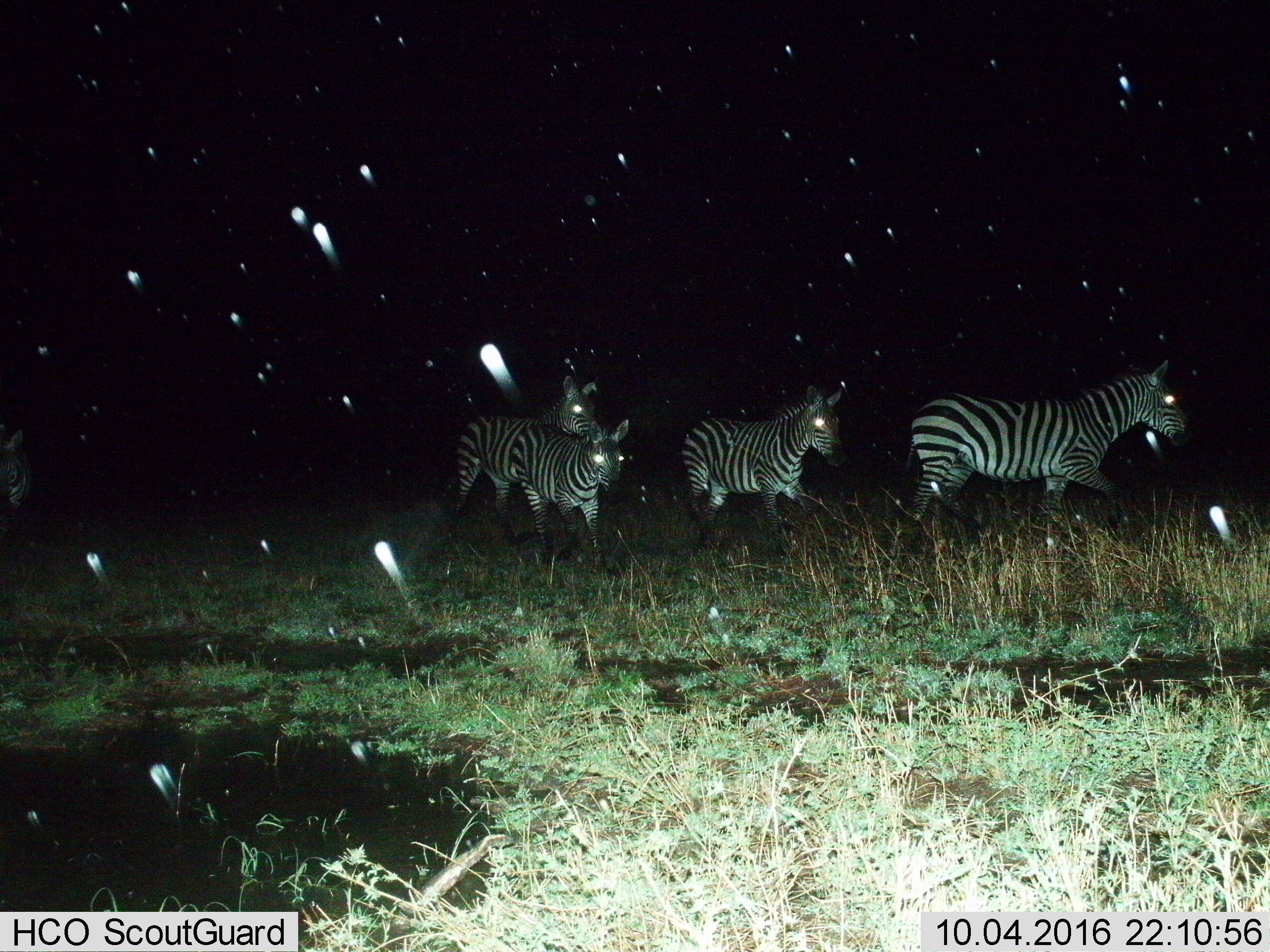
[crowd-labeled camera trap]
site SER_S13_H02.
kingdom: Animalia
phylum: Chordata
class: Mammalia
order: Perissodactyla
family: Equidae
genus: Equus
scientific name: Equus quagga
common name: plains zebra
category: zebraplains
Zebraplains (plains zebra) (Equus quagga), count 5. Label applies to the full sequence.